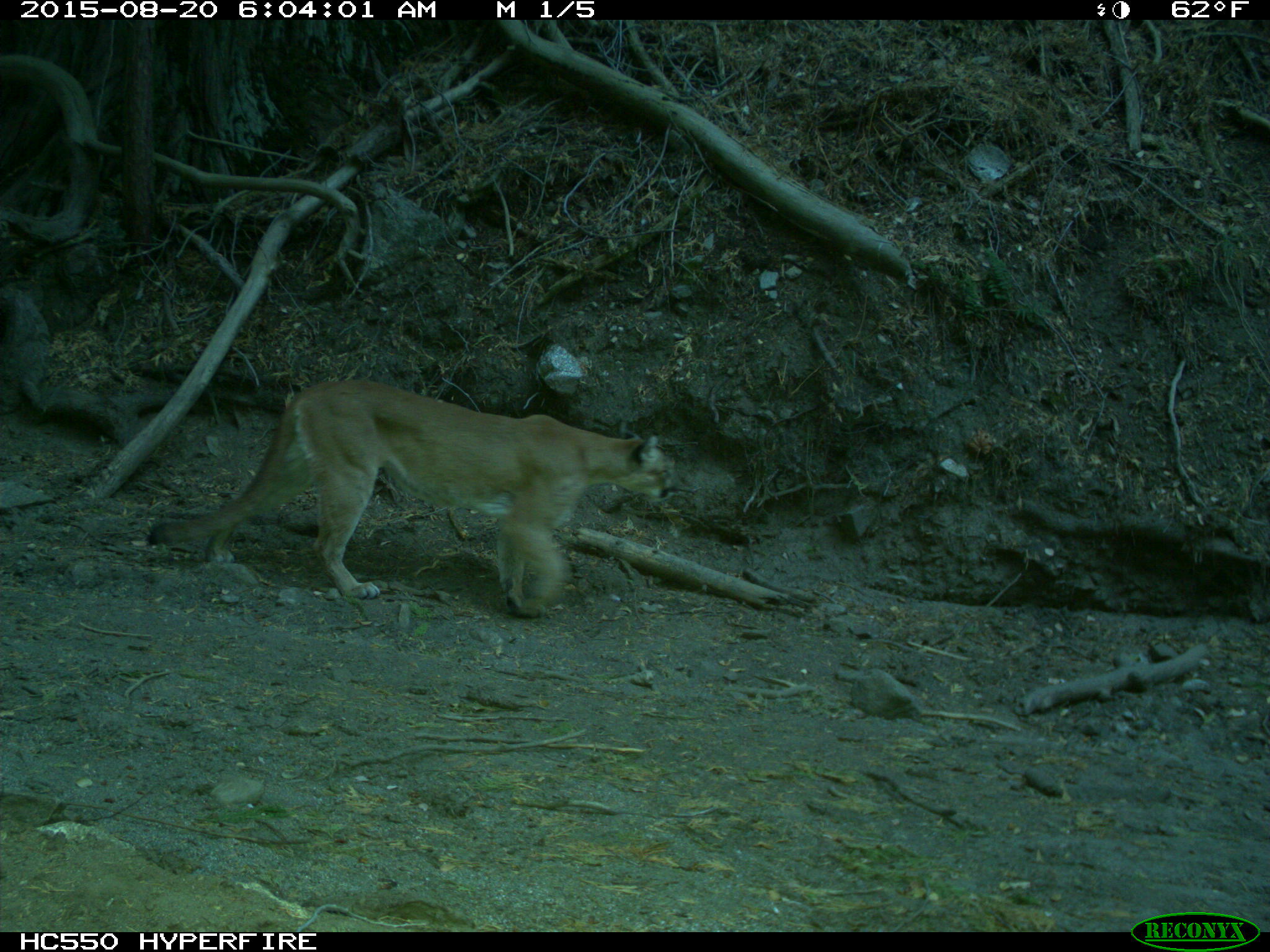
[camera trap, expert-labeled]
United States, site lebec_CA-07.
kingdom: Animalia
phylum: Chordata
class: Mammalia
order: Carnivora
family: Felidae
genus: Puma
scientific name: Puma concolor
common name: mountain lion